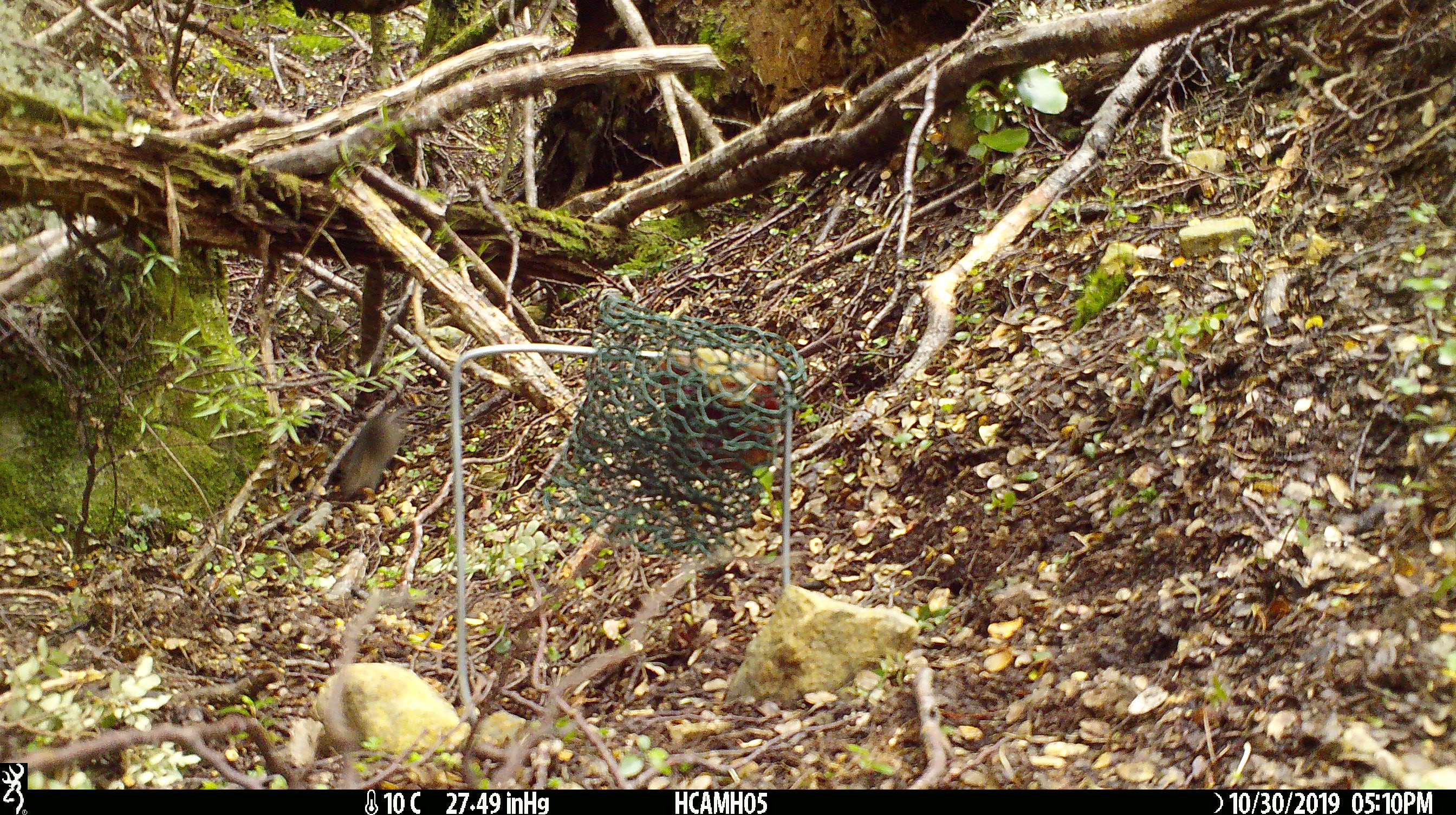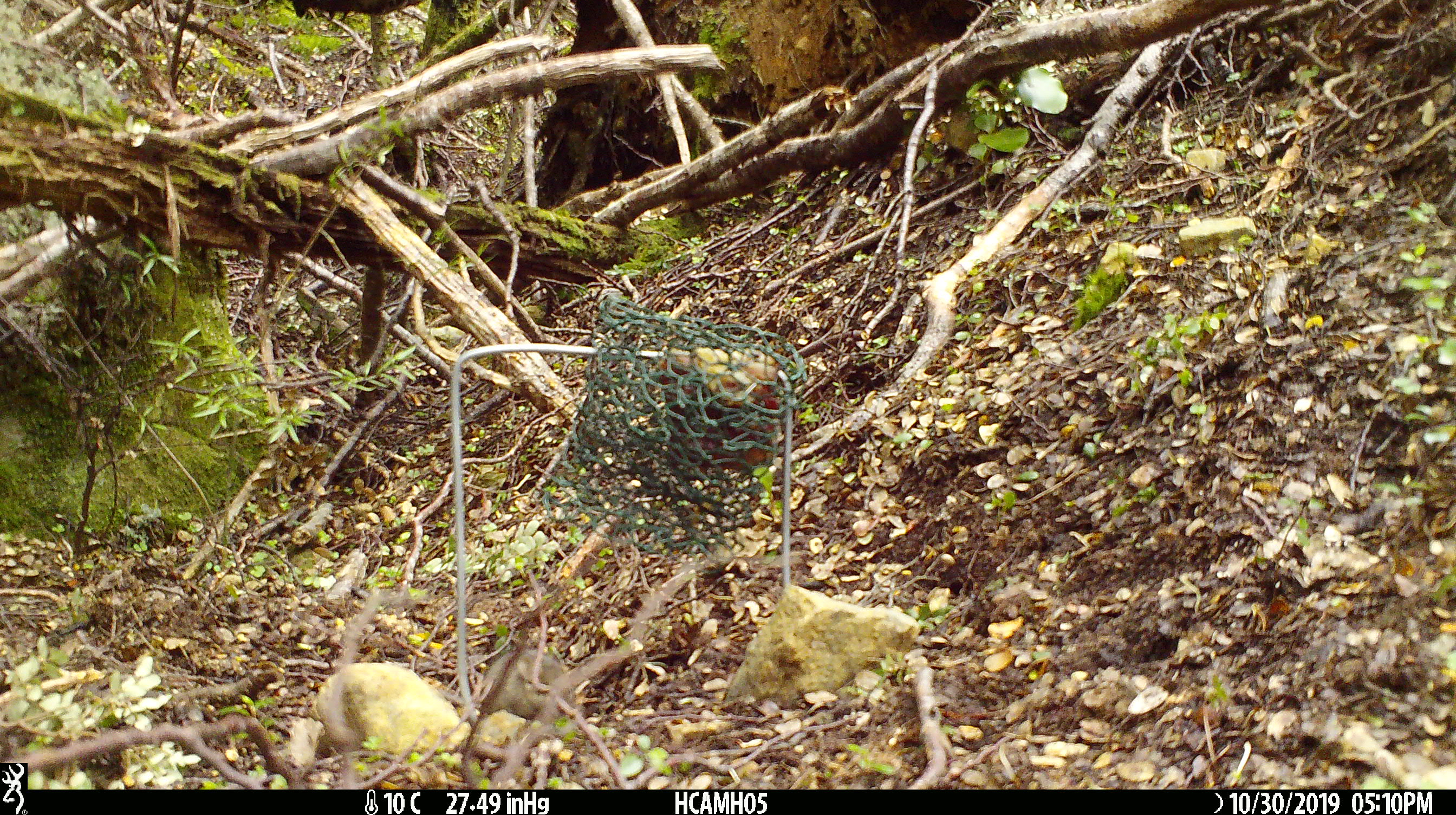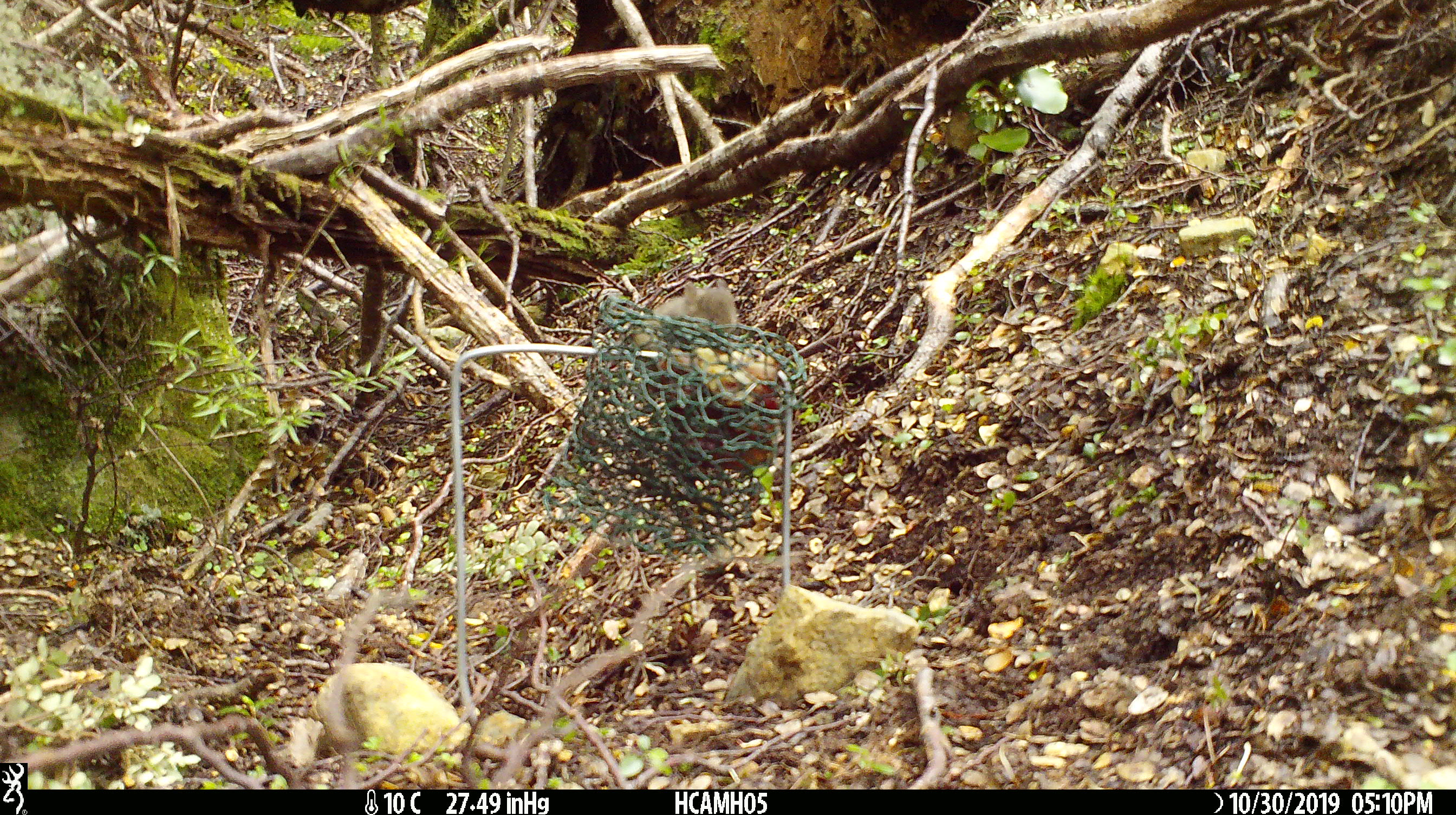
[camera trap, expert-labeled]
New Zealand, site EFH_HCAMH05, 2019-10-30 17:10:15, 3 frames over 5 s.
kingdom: Animalia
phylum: Chordata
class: Mammalia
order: Rodentia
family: Muridae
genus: Mus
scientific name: Mus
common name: mouse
Mouse (Mus).